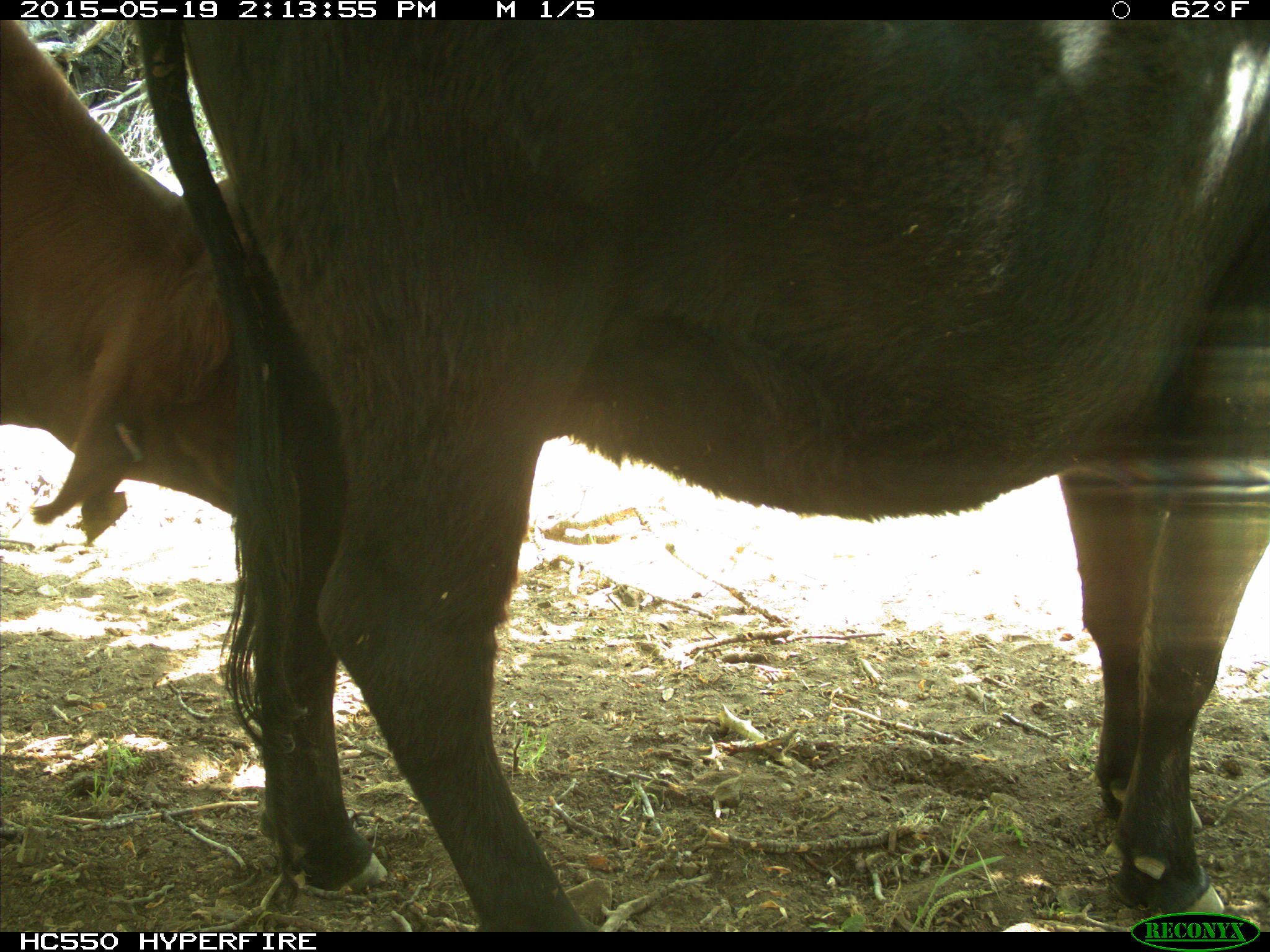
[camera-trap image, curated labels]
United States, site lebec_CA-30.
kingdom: Animalia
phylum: Chordata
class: Mammalia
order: Artiodactyla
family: Bovidae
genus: Bos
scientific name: Bos taurus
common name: domestic cow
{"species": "Bos taurus (domestic cow)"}